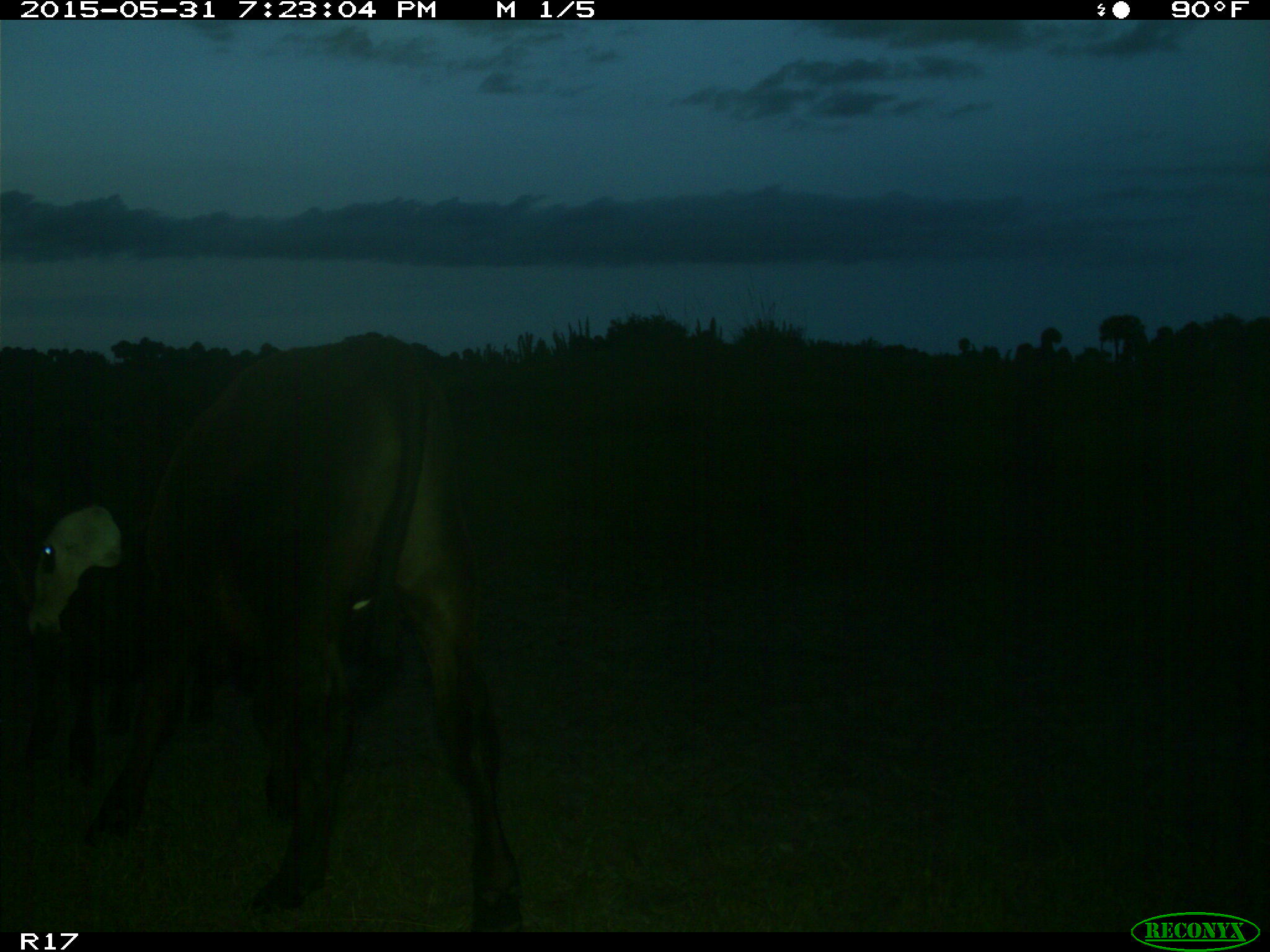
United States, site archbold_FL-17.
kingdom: Animalia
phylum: Chordata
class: Mammalia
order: Artiodactyla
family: Bovidae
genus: Bos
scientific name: Bos taurus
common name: domestic cow